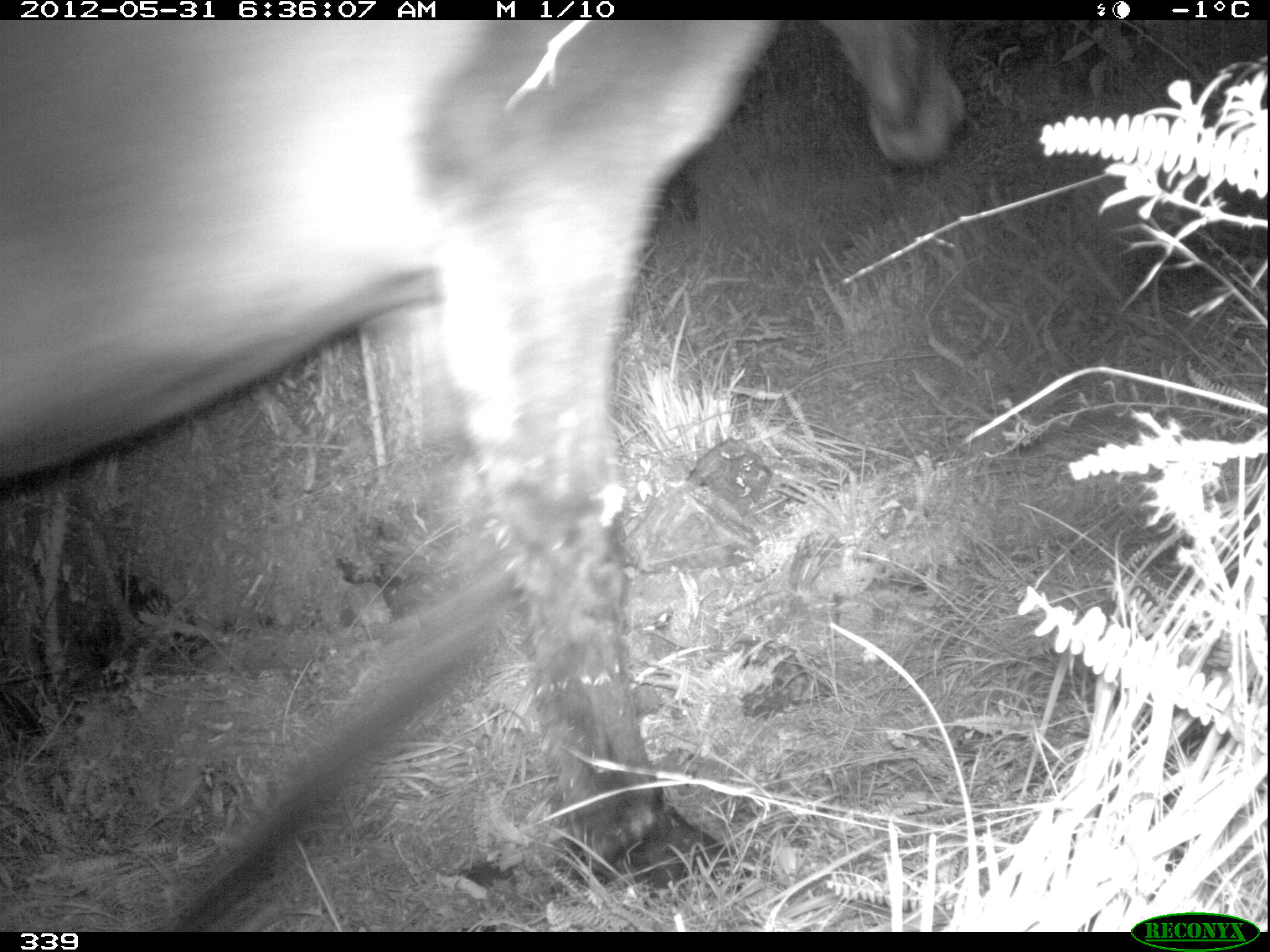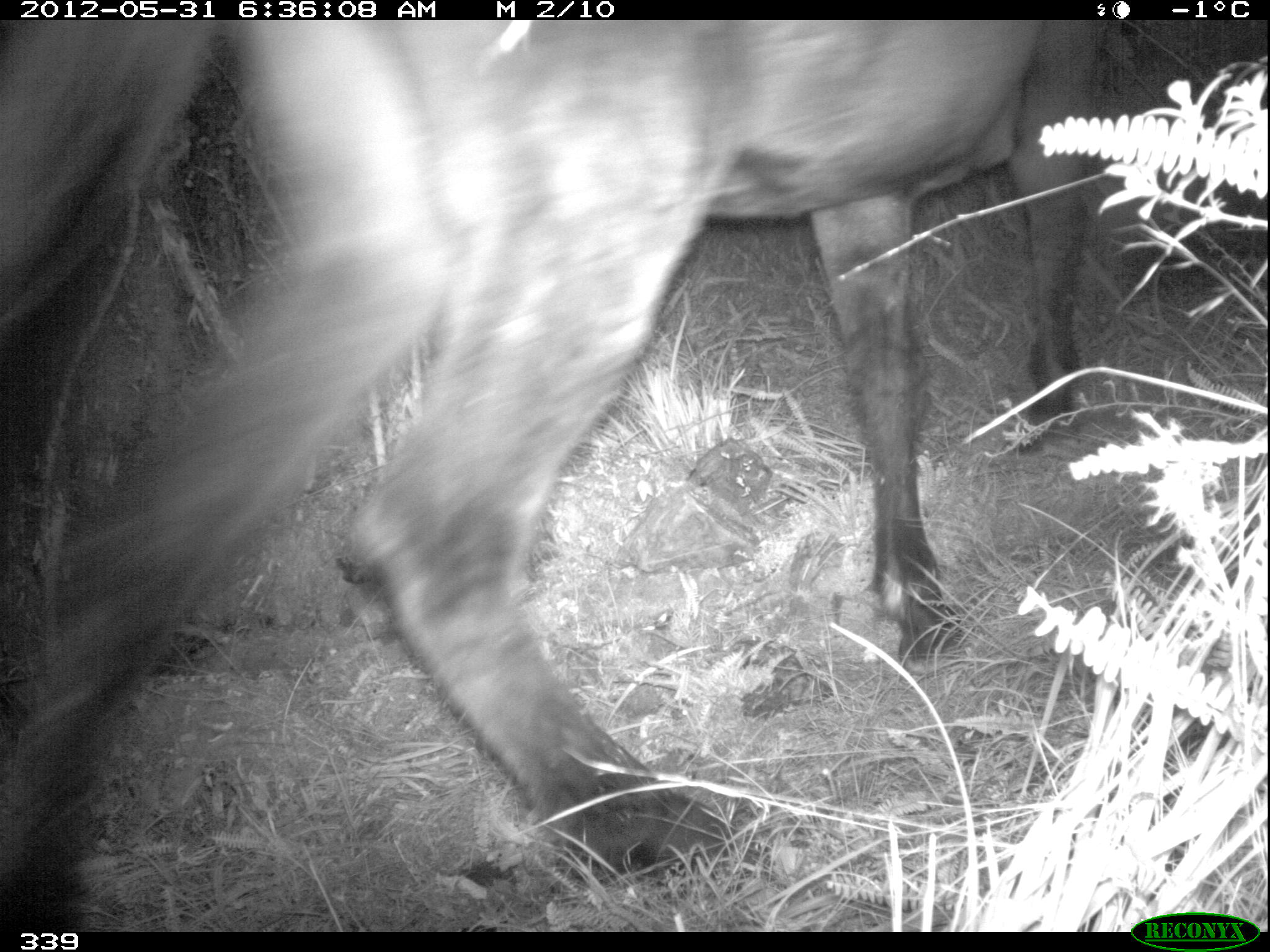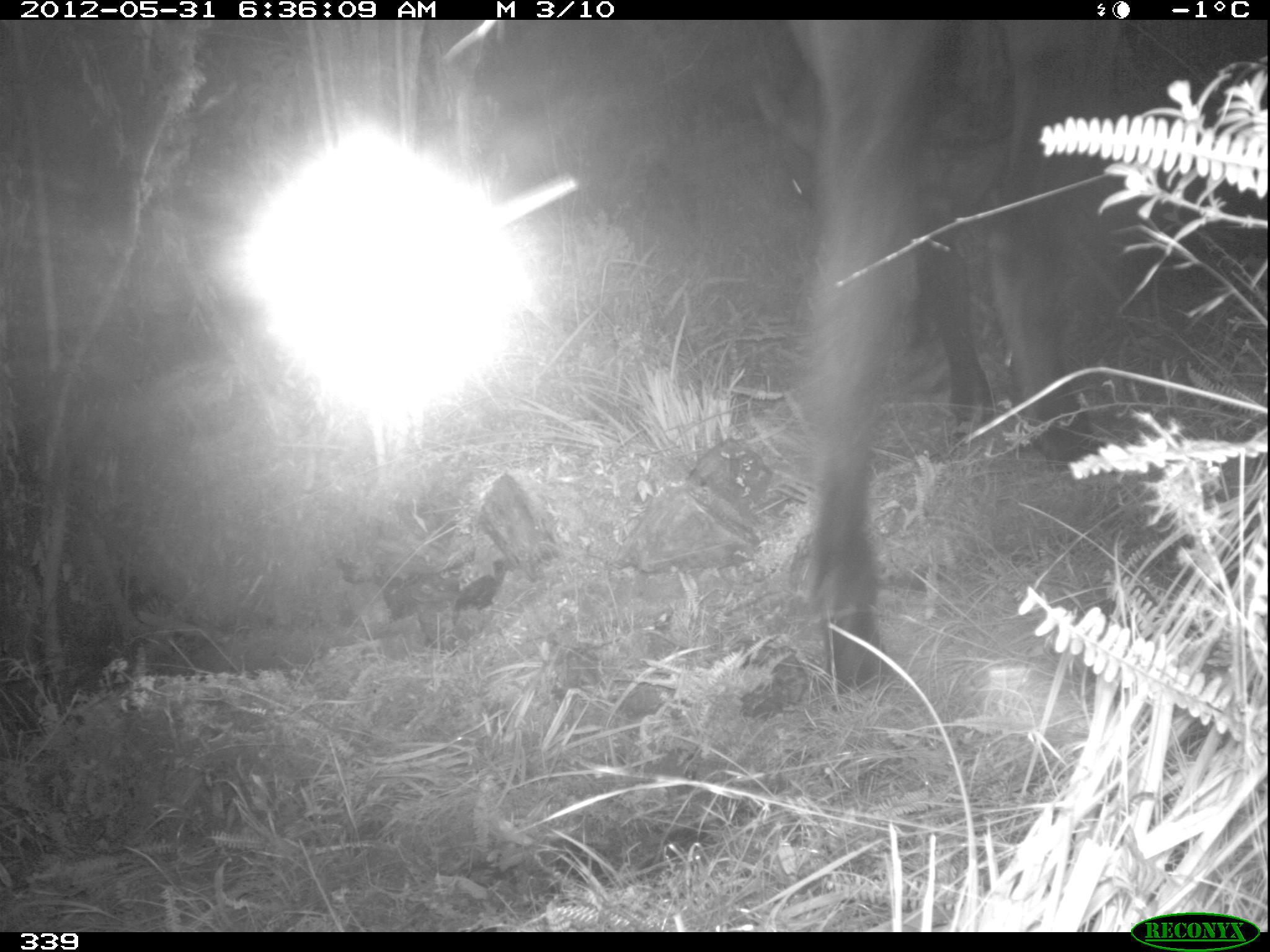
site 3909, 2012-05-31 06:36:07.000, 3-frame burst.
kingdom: Animalia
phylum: Chordata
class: Mammalia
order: Perissodactyla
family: Equidae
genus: Equus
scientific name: Equus caballus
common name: domestic horse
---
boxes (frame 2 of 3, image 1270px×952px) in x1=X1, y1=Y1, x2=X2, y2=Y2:
equus caballus: x1=0, y1=18, x2=1109, y2=928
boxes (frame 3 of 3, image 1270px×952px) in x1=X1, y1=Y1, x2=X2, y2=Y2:
equus caballus: x1=776, y1=20, x2=1103, y2=690